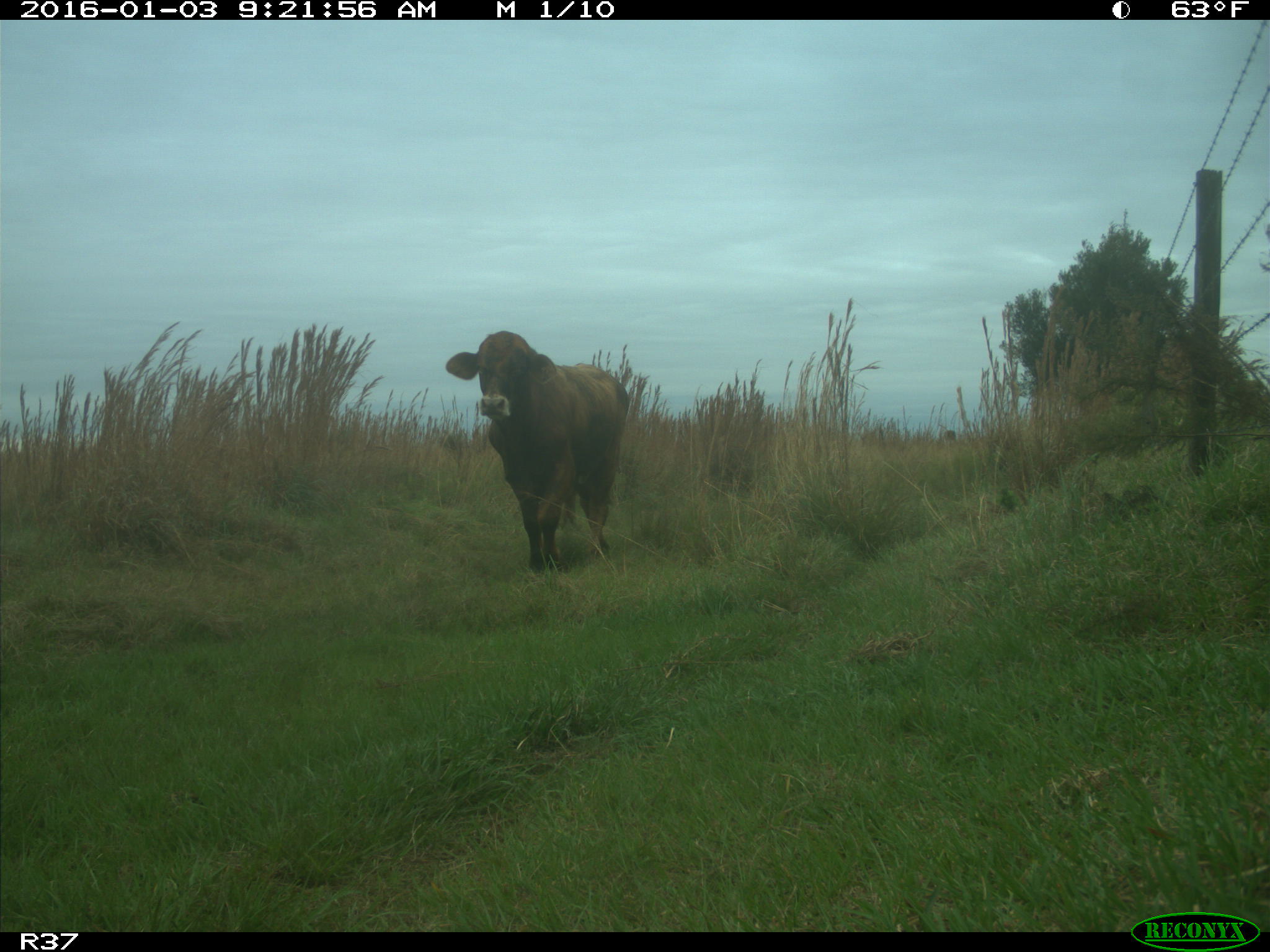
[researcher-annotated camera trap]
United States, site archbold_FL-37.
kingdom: Animalia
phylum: Chordata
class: Mammalia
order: Artiodactyla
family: Bovidae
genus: Bos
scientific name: Bos taurus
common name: domestic cow